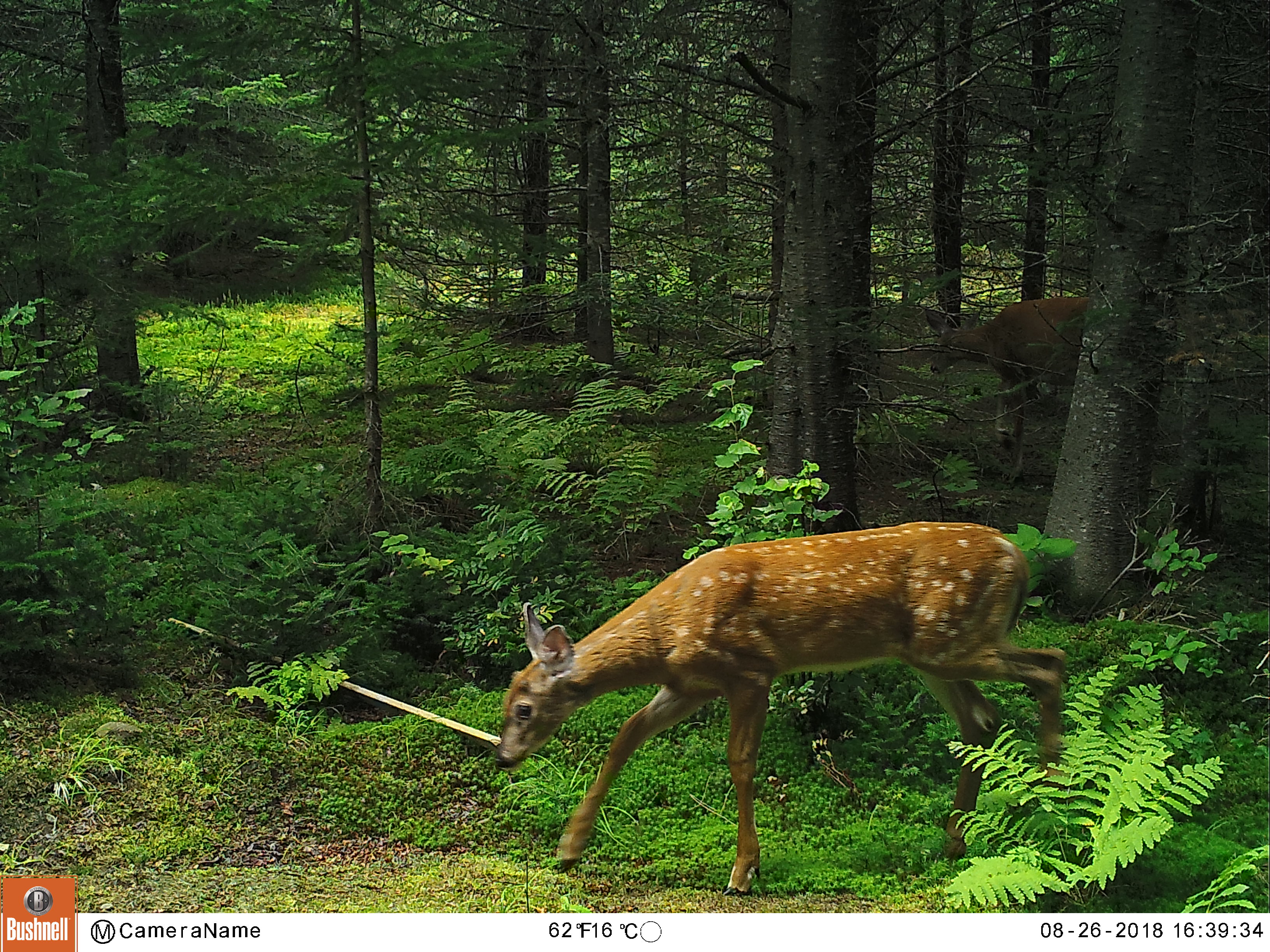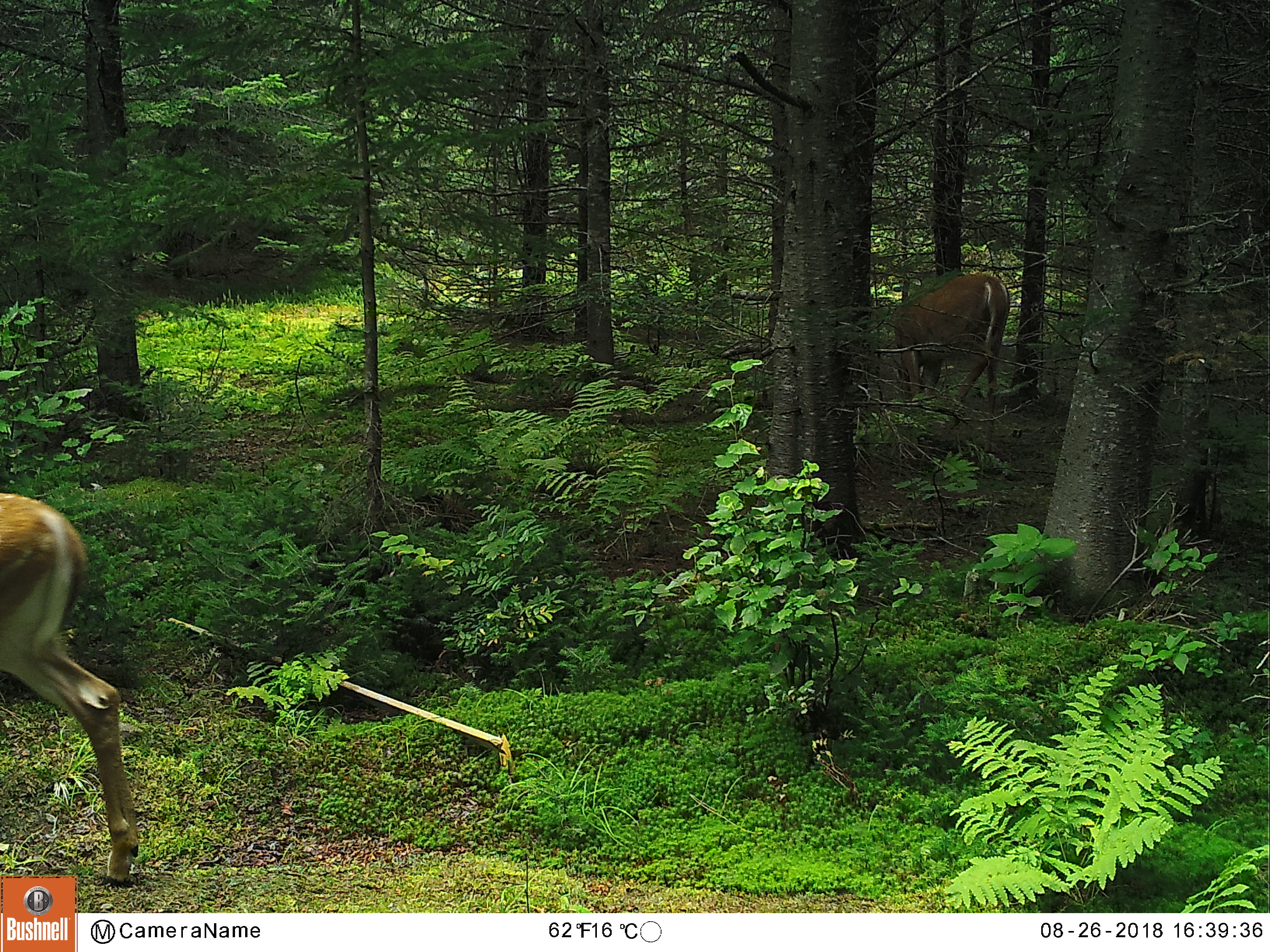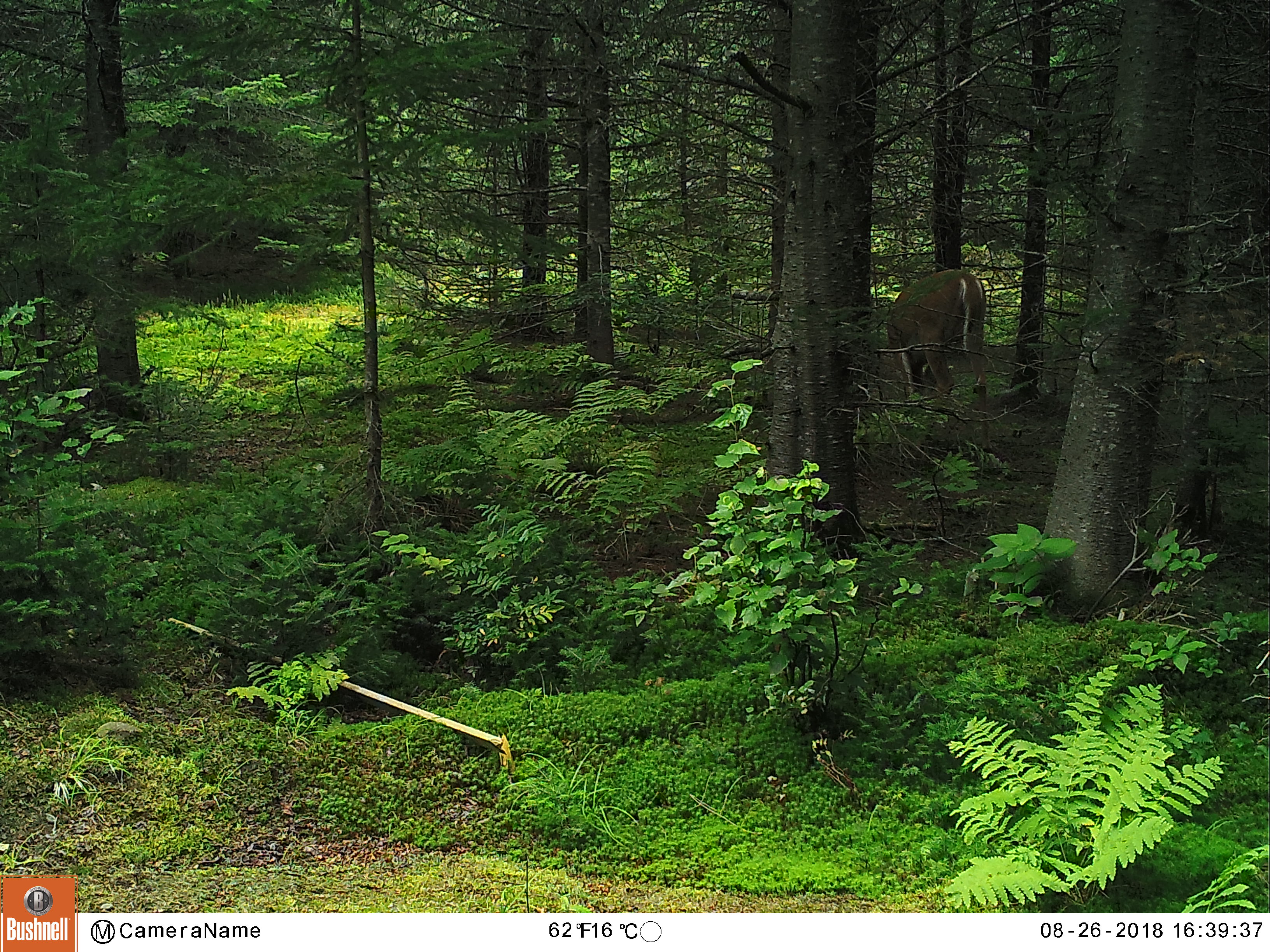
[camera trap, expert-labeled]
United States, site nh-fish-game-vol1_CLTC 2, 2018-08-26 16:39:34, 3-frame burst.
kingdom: Animalia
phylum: Chordata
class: Mammalia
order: Artiodactyla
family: Cervidae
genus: Odocoileus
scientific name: Odocoileus virginianus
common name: white-tailed deer